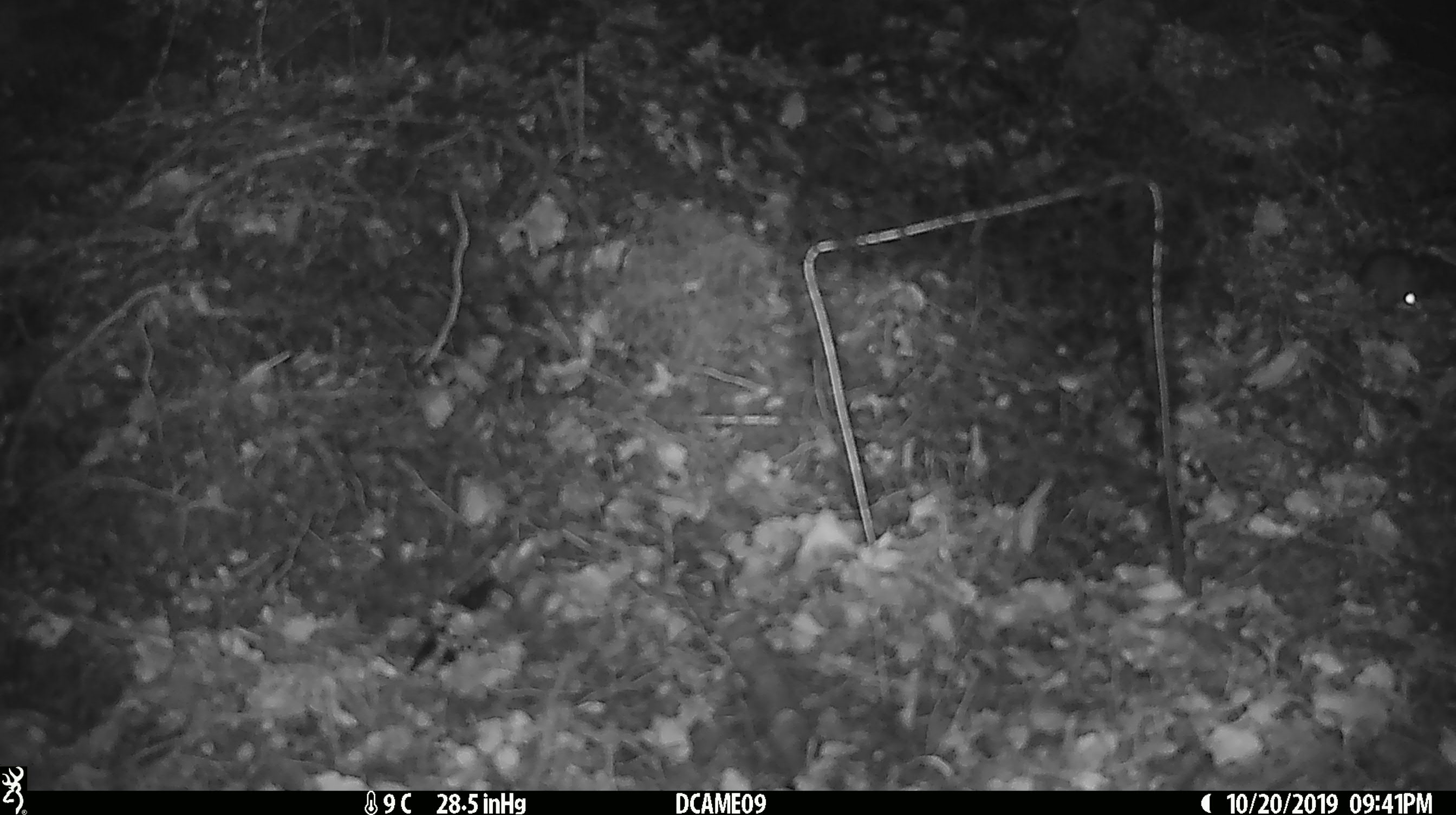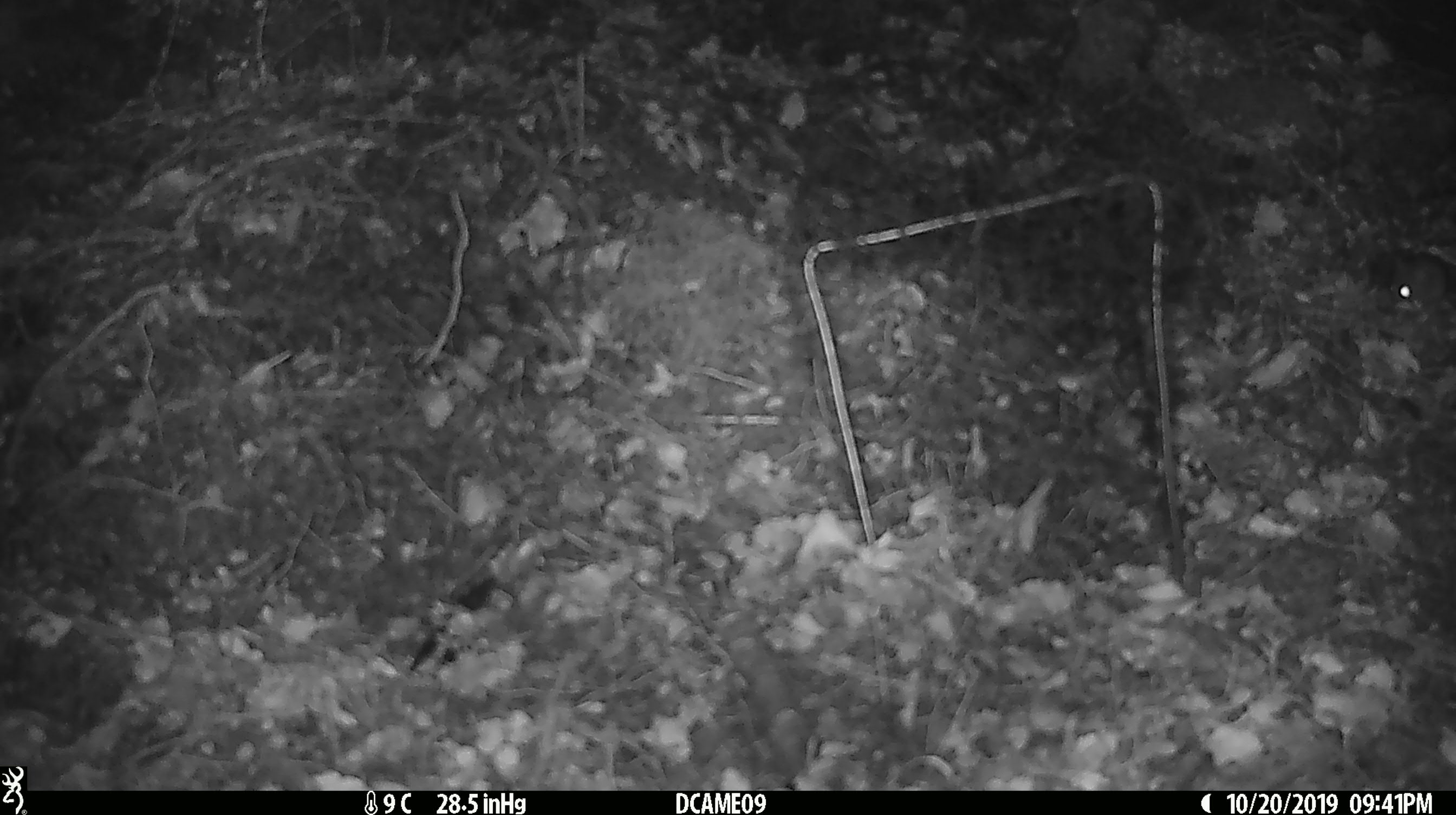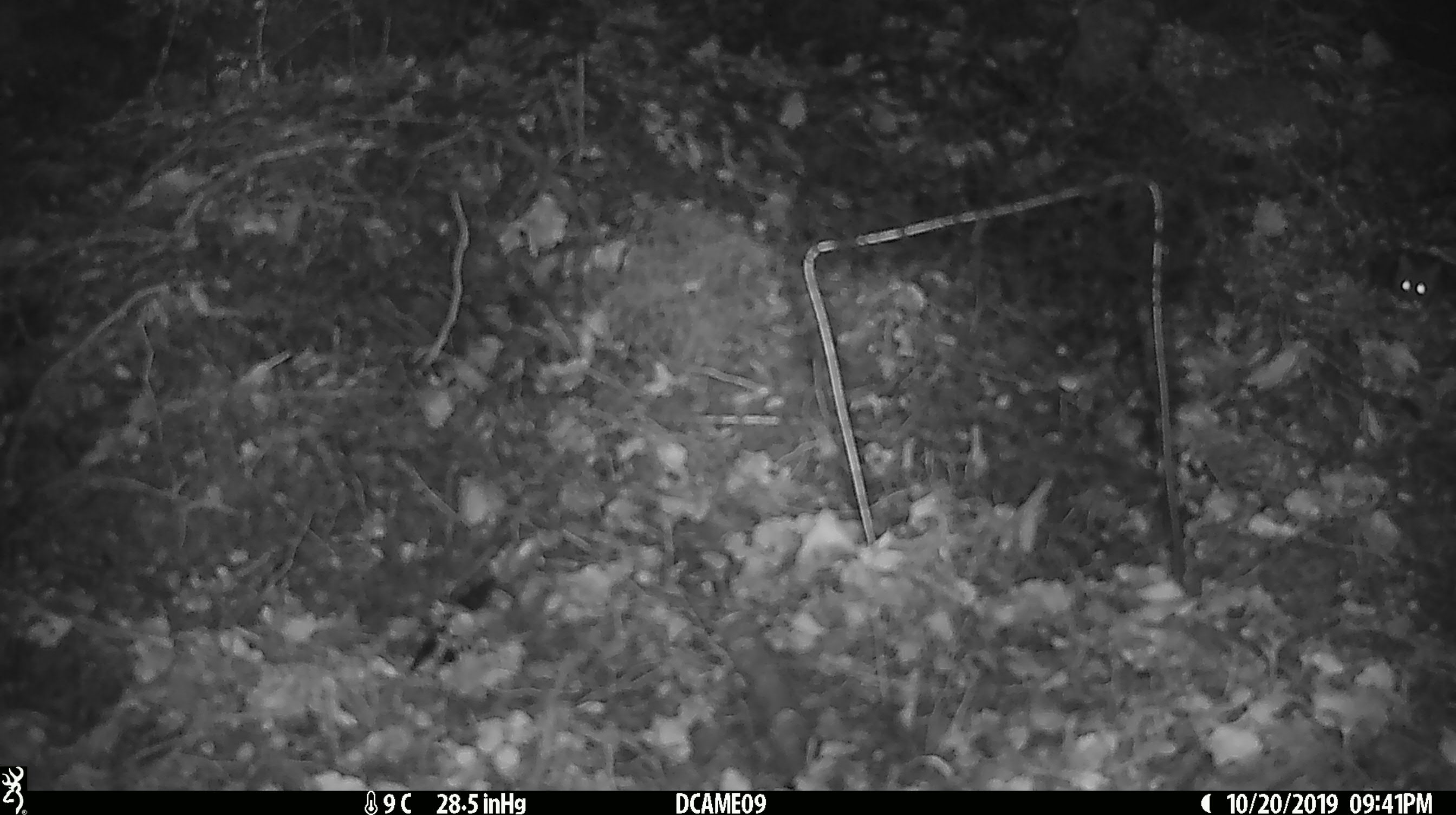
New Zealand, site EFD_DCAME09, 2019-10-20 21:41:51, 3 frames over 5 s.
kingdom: Animalia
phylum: Chordata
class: Mammalia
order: Rodentia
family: Muridae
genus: Mus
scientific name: Mus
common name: mouse